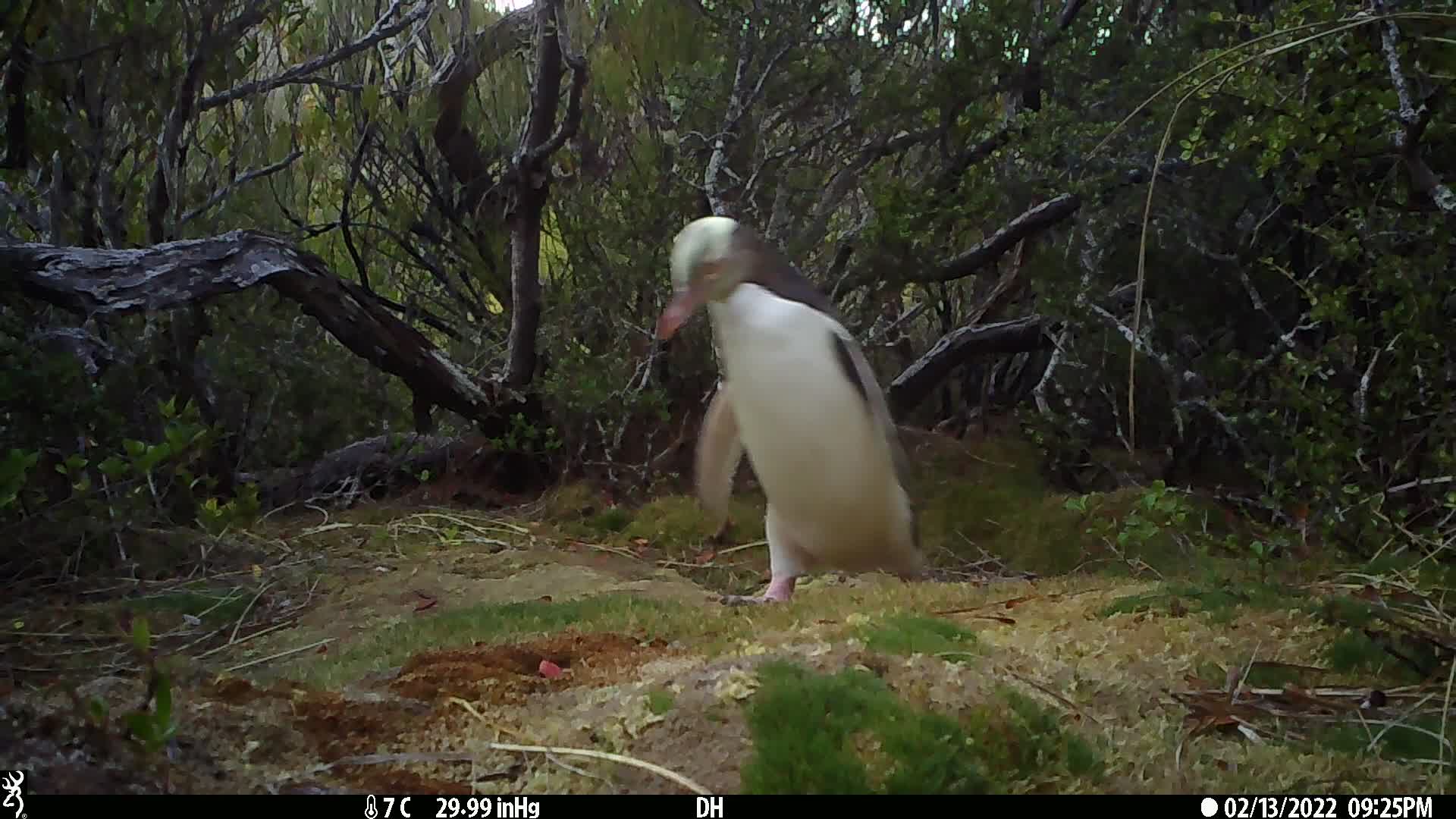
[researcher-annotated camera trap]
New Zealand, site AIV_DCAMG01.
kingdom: Animalia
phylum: Chordata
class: Aves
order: Sphenisciformes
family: Spheniscidae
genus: Megadyptes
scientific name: Megadyptes antipodes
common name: yellow-eyed penguin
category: yellow eyed penguin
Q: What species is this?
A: Yellow eyed penguin (yellow-eyed penguin) (Megadyptes antipodes).